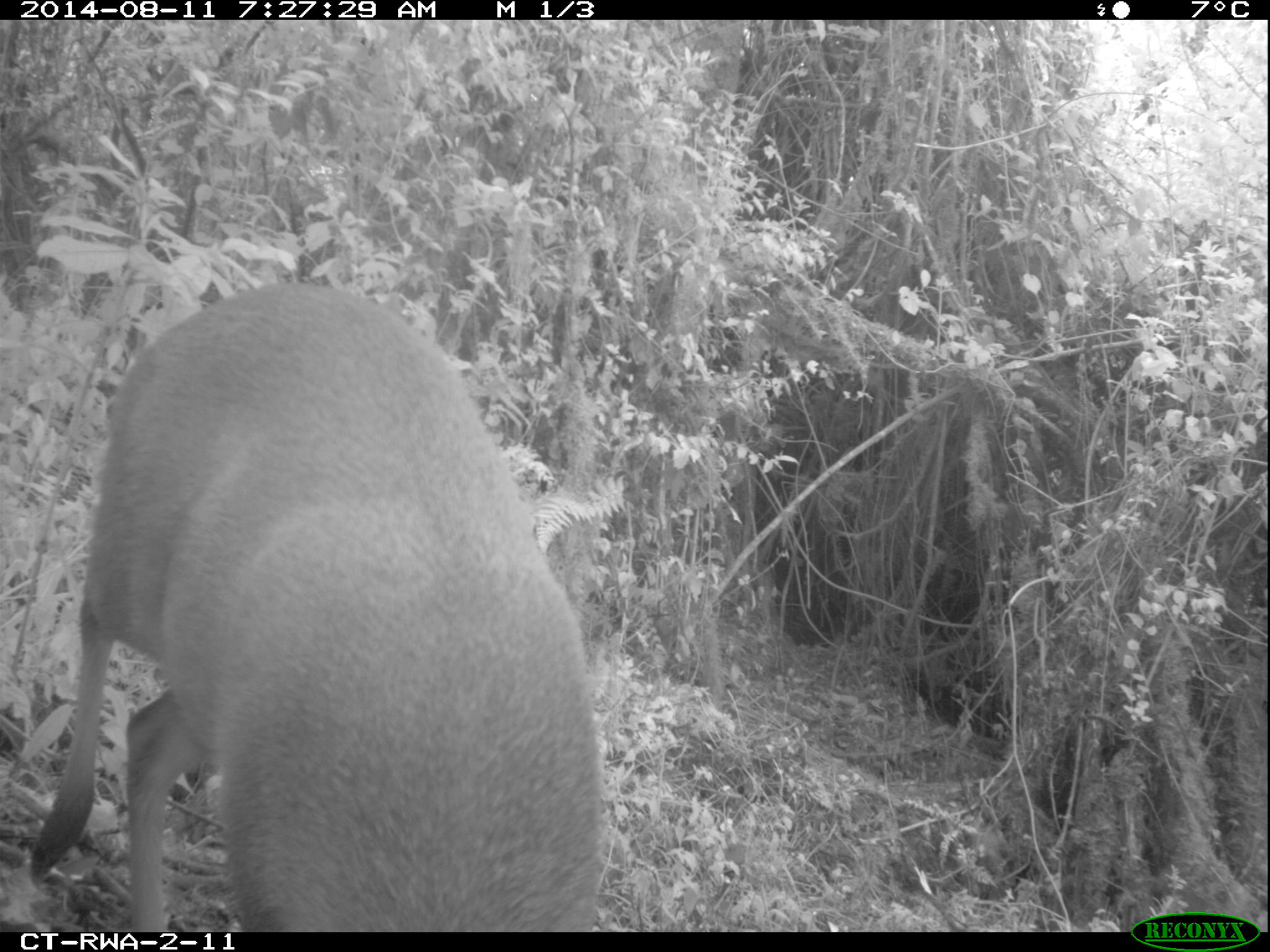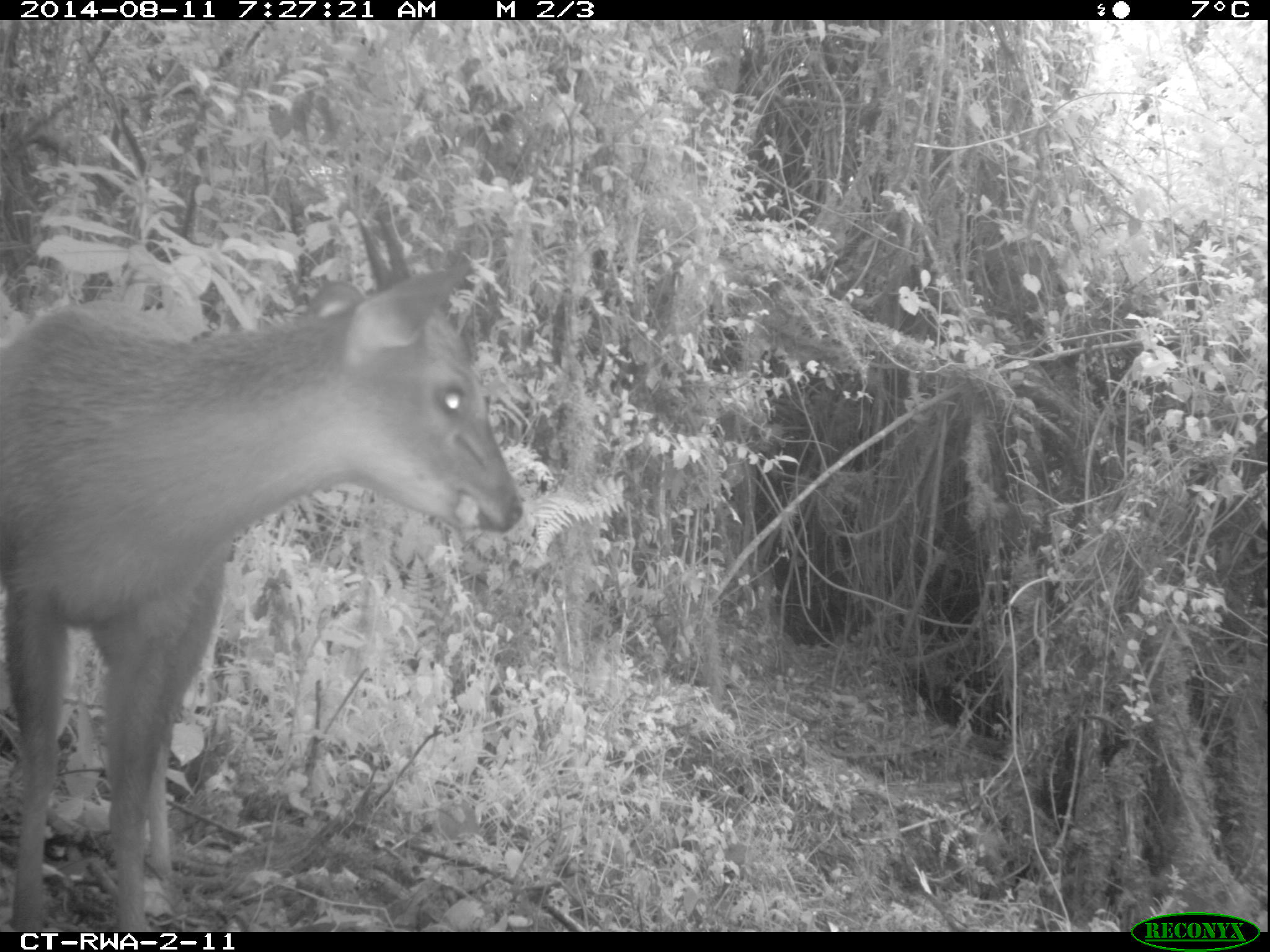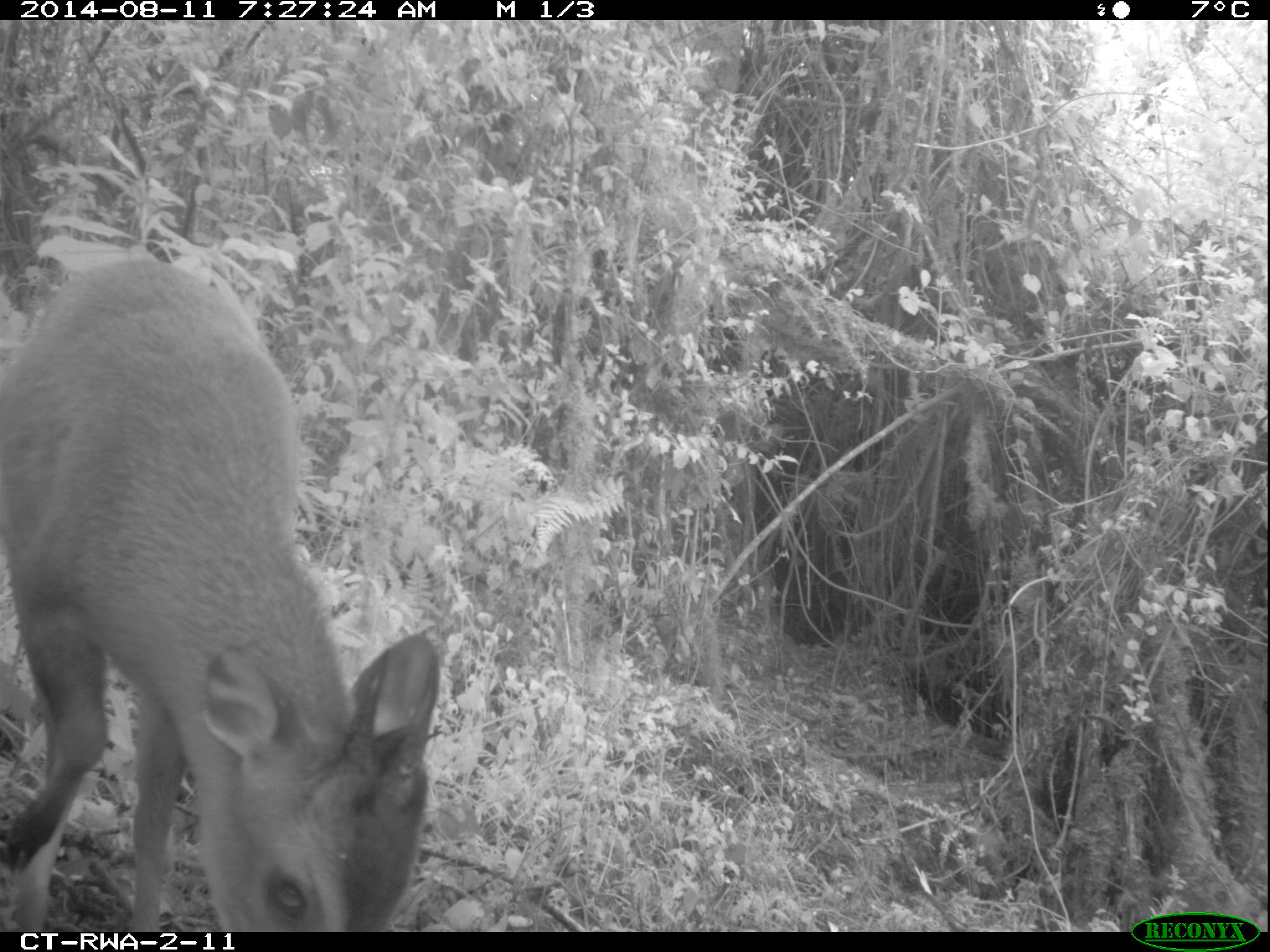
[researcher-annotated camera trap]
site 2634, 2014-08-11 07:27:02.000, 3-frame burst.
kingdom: Animalia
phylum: Chordata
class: Mammalia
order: Artiodactyla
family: Bovidae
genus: Cephalophus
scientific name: Cephalophus nigrifrons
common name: black-fronted duiker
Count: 1.